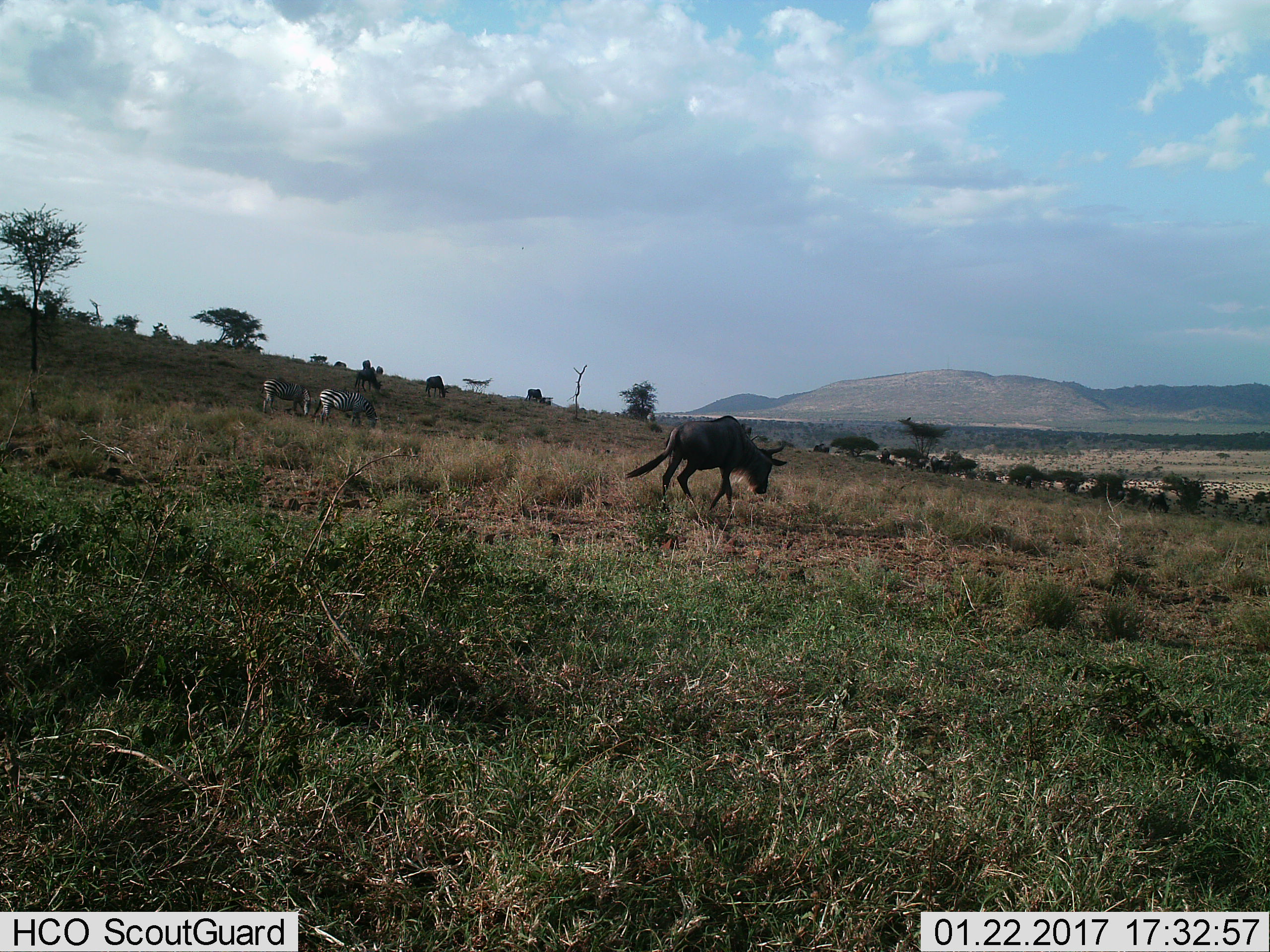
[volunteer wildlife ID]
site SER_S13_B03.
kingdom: Animalia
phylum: Chordata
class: Mammalia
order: Artiodactyla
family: Bovidae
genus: Connochaetes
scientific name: Connochaetes taurinus taurinus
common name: blue wildebeest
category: wildebeestblue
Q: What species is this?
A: Wildebeestblue (blue wildebeest) (Connochaetes taurinus taurinus).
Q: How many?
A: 4.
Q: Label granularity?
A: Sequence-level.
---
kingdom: Animalia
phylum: Chordata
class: Mammalia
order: Perissodactyla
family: Equidae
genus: Equus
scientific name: Equus quagga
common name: plains zebra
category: zebraplains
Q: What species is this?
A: Zebraplains (plains zebra) (Equus quagga).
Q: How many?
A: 2.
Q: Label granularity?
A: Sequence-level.